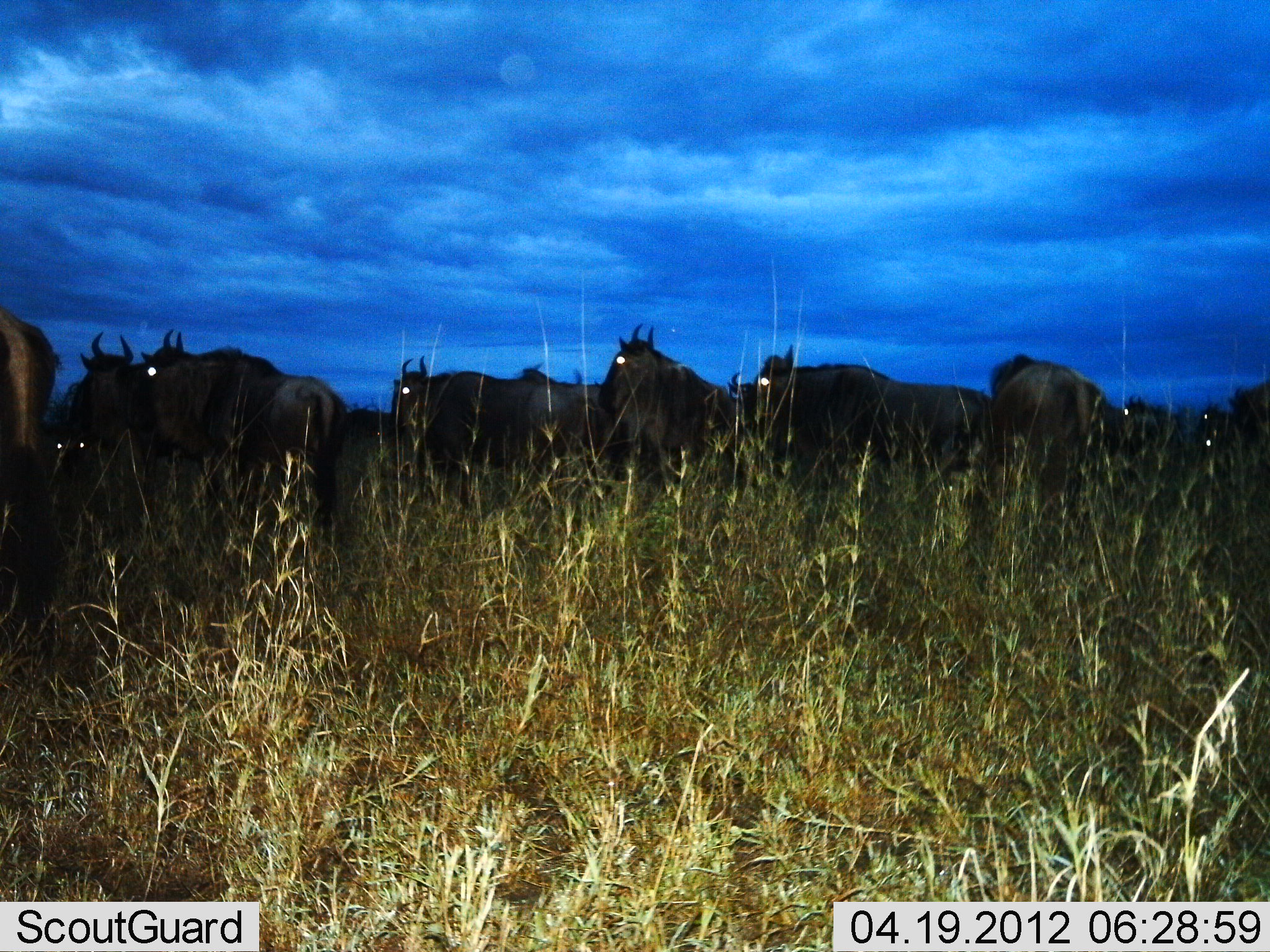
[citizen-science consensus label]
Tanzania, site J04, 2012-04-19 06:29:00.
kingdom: Animalia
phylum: Chordata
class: Mammalia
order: Artiodactyla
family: Bovidae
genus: Connochaetes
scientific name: Connochaetes taurinus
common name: blue wildebeest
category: wildebeest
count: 11-50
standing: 61%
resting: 4%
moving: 43%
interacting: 4%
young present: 0%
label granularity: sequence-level